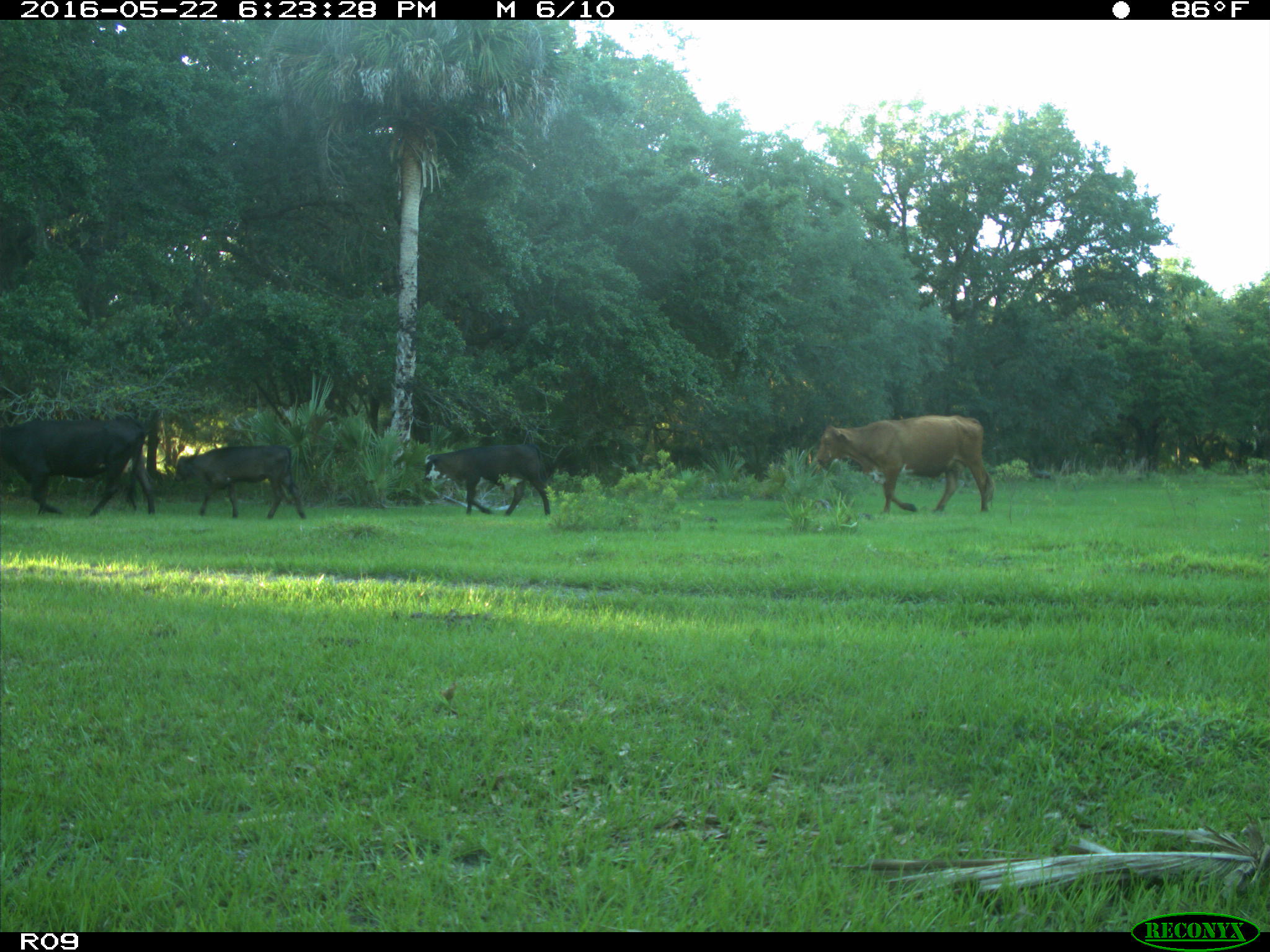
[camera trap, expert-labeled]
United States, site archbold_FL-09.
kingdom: Animalia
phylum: Chordata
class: Mammalia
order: Artiodactyla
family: Bovidae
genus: Bos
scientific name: Bos taurus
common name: domestic cow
Bos taurus (domestic cow).